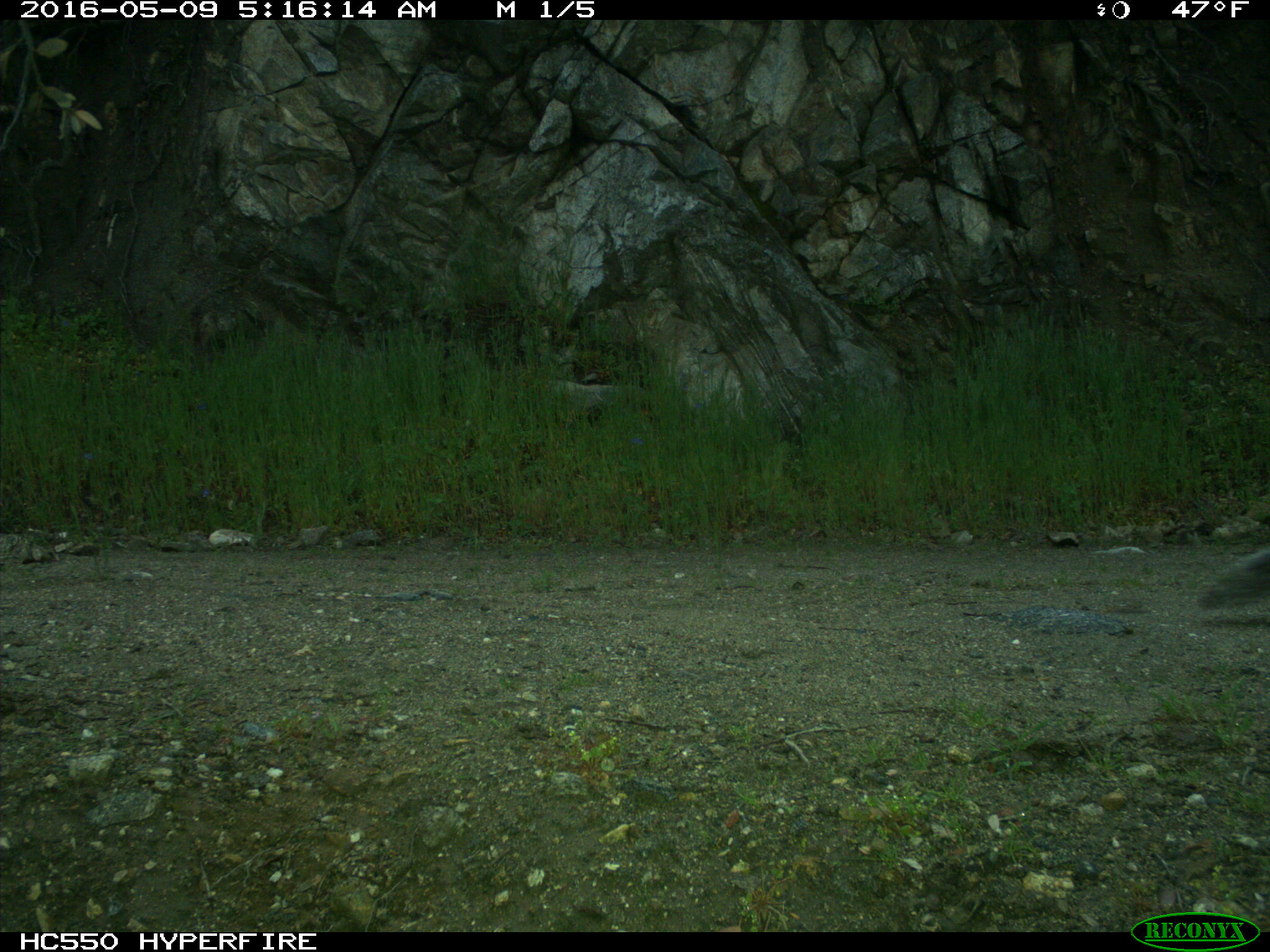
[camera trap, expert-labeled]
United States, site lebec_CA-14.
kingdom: Animalia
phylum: Chordata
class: Mammalia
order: Rodentia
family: Sciuridae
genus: Sciurus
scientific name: Sciurus carolinensis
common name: eastern gray squirrel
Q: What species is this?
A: Sciurus carolinensis (eastern gray squirrel).